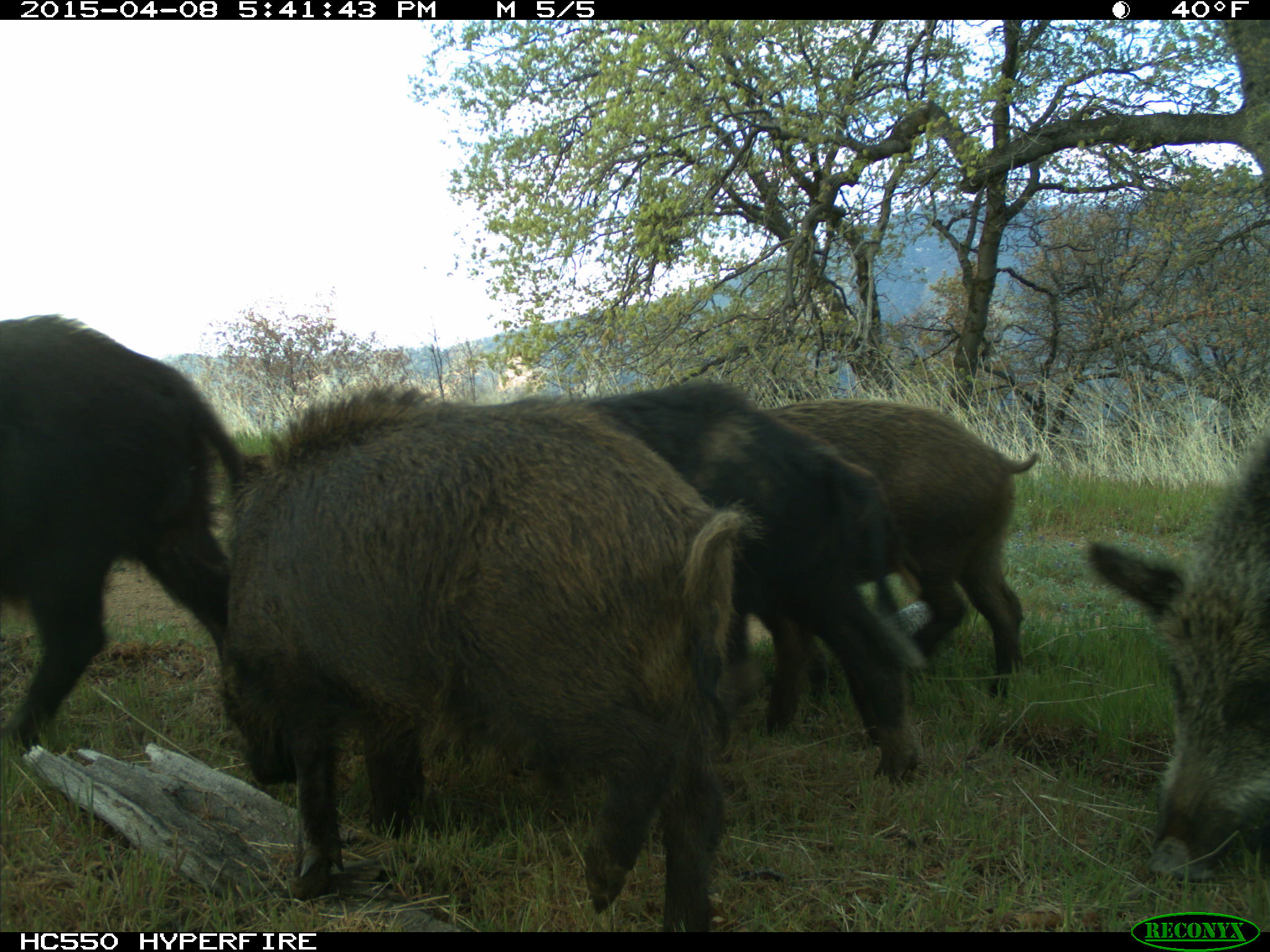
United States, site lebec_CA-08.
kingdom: Animalia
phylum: Chordata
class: Mammalia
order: Artiodactyla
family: Suidae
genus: Sus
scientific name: Sus scrofa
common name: wild boar